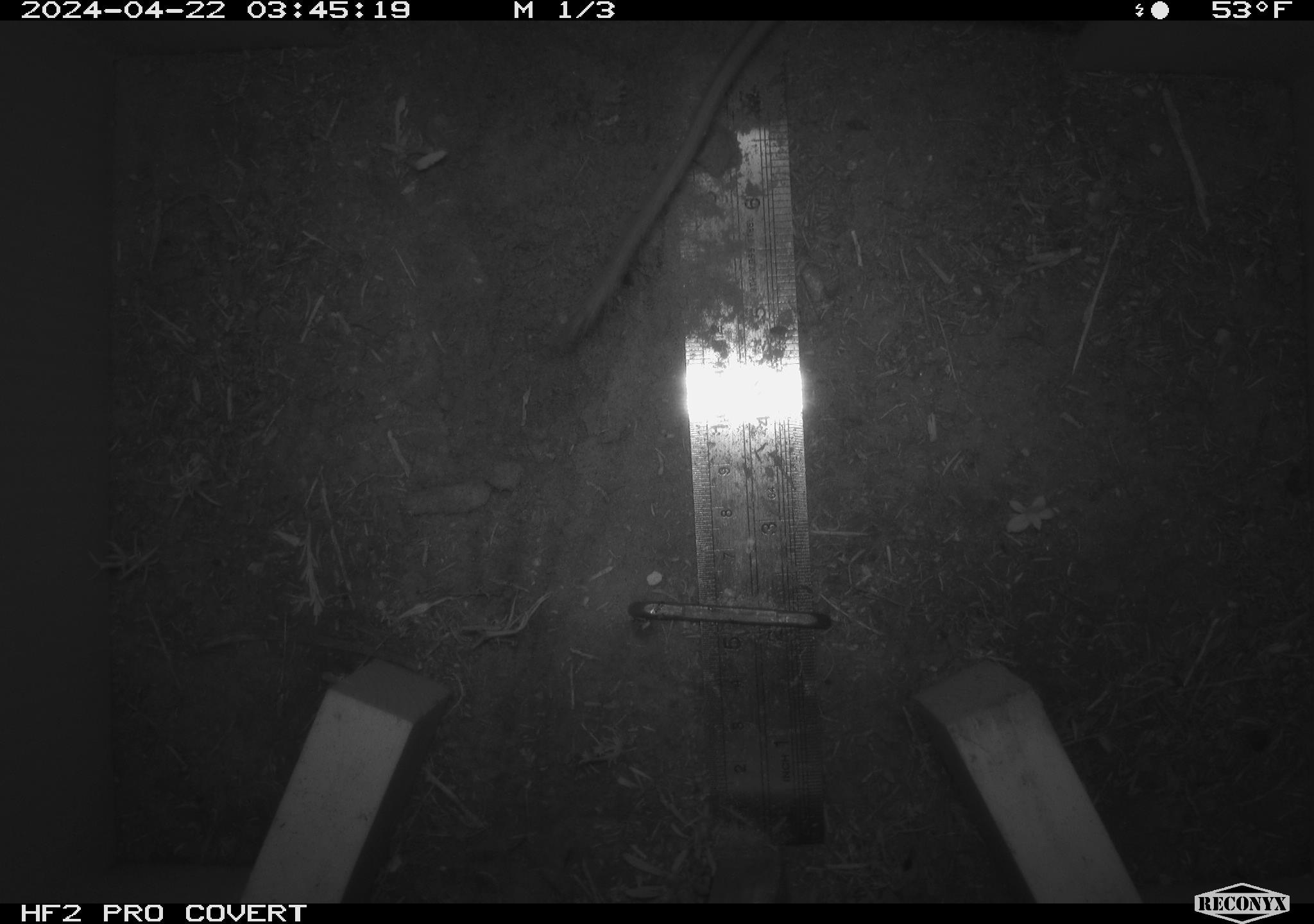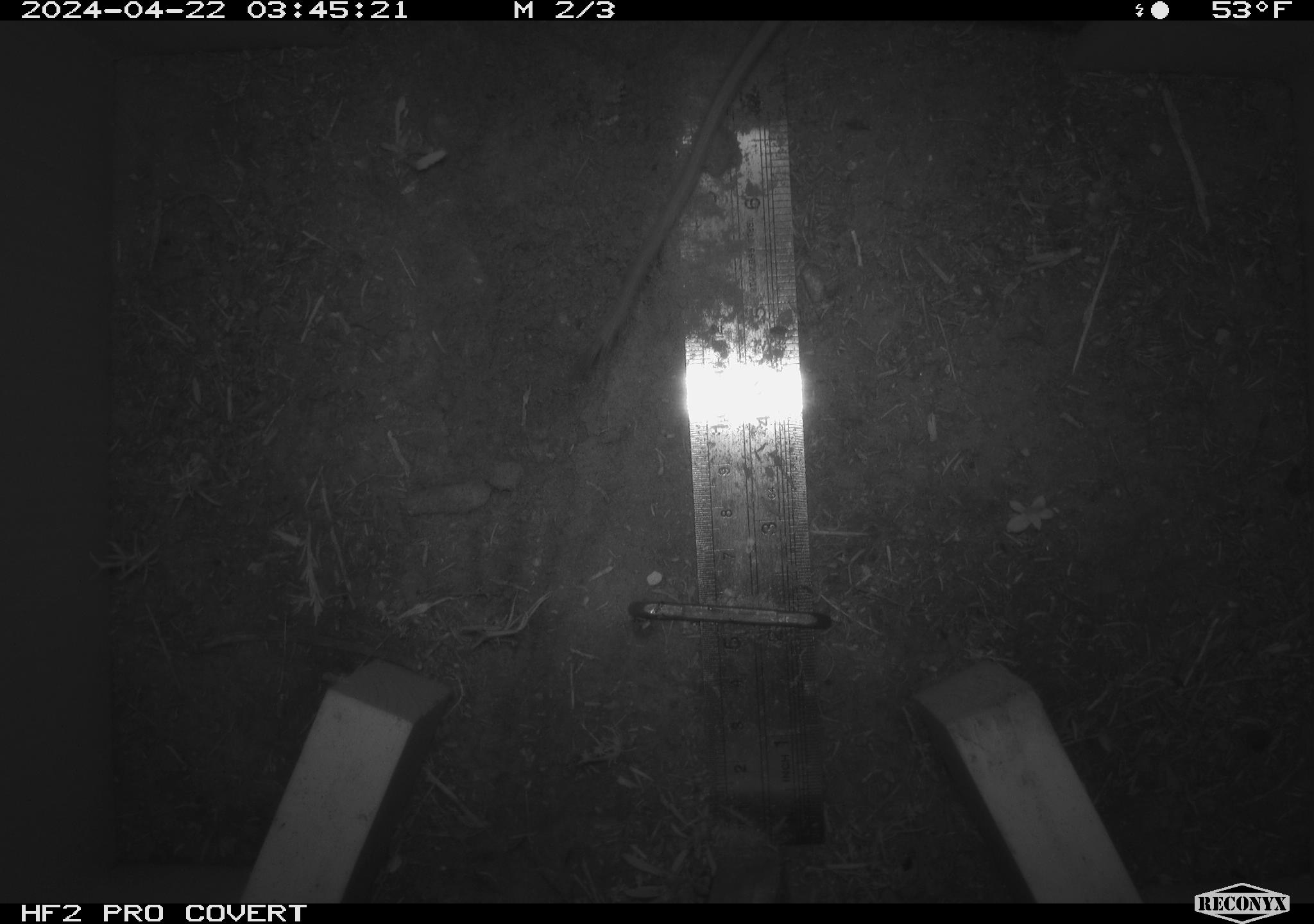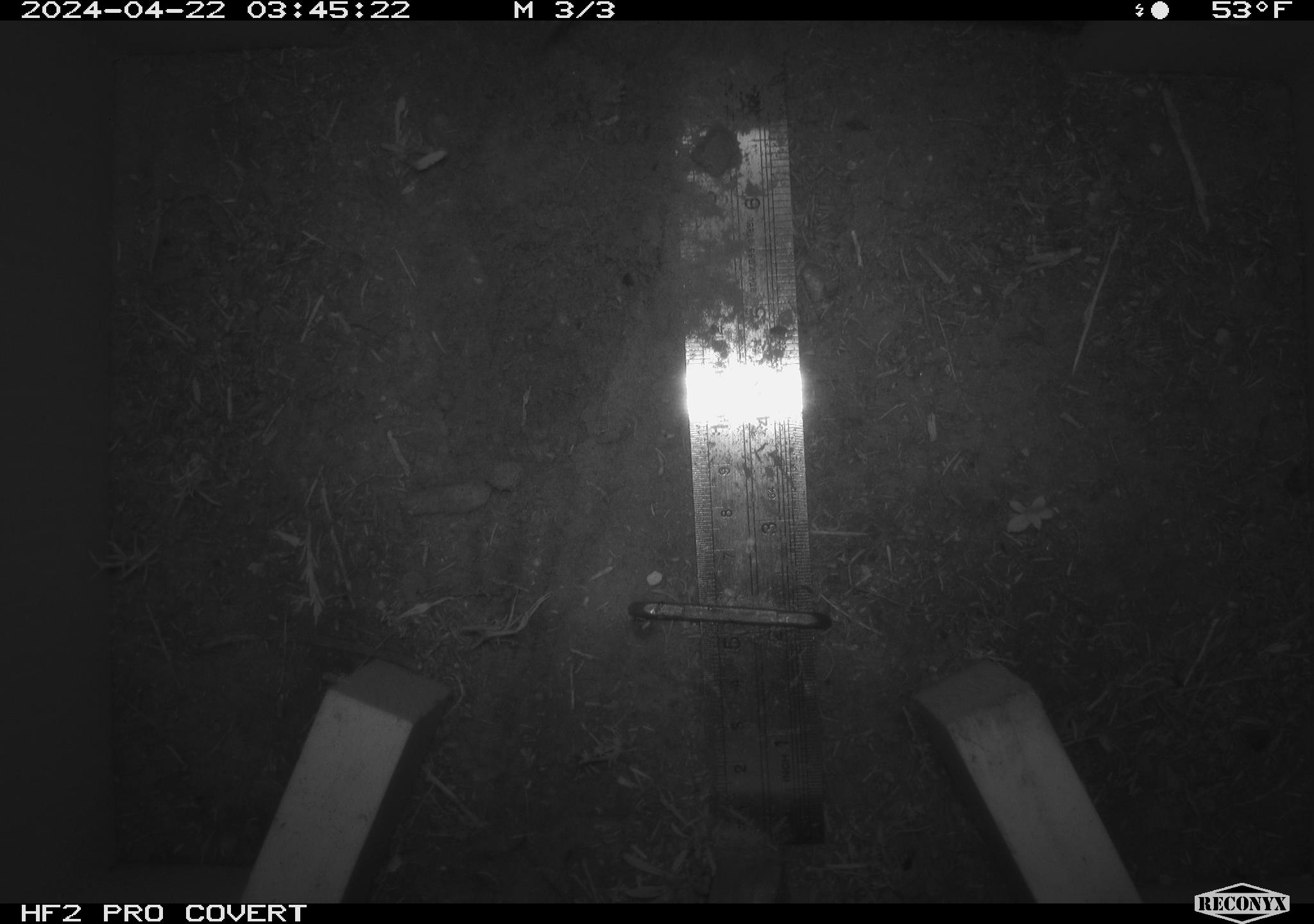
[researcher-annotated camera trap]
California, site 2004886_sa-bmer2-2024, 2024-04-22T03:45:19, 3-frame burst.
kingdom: Animalia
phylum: Chordata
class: Mammalia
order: Rodentia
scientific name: Rodentia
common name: mouse species